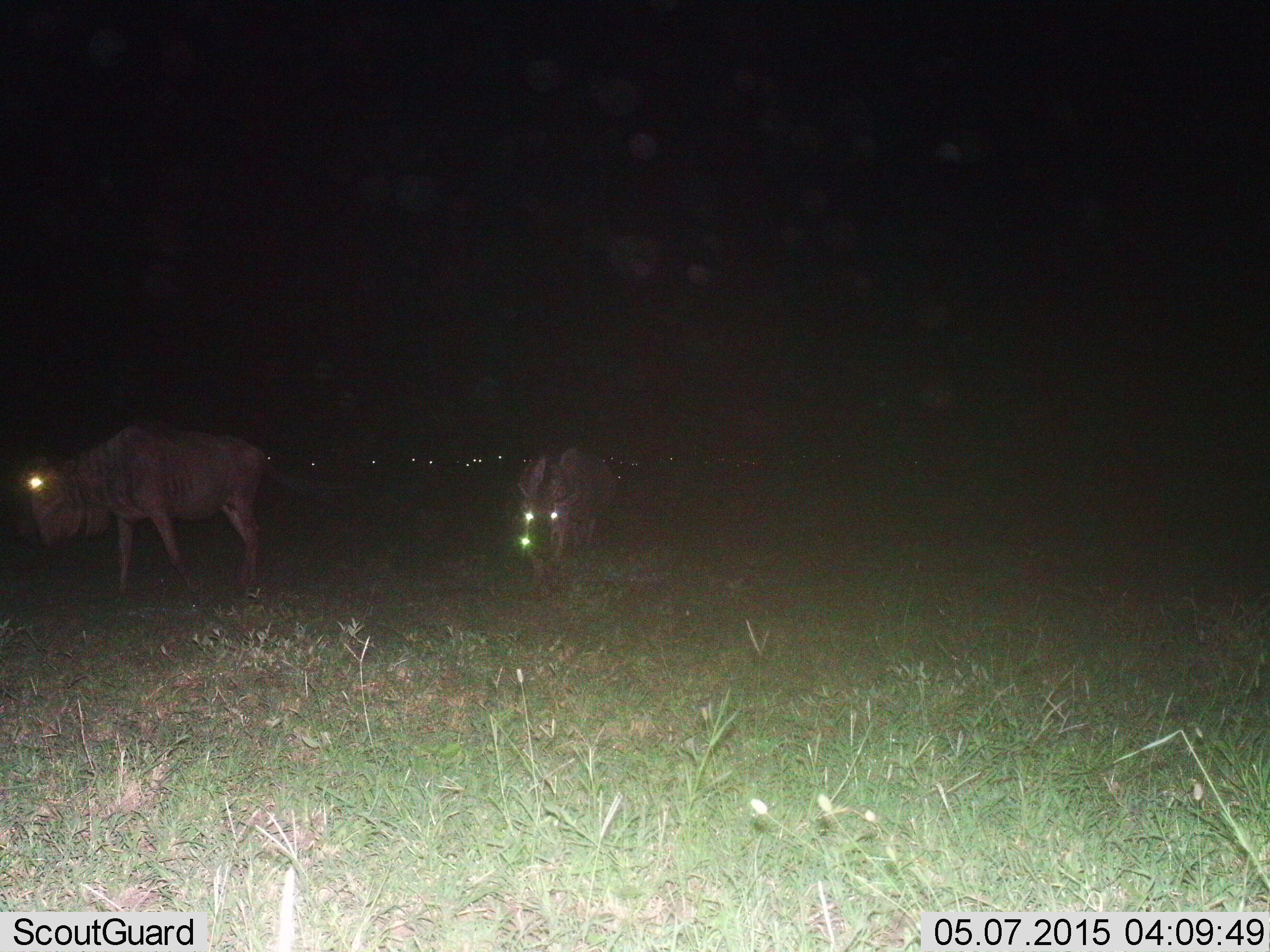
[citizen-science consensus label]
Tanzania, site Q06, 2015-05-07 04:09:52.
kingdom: Animalia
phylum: Chordata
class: Mammalia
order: Artiodactyla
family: Bovidae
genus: Connochaetes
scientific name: Connochaetes taurinus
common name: blue wildebeest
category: wildebeest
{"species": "wildebeest (blue wildebeest) (Connochaetes taurinus)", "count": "3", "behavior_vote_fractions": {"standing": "30%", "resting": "0%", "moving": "60%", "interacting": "0%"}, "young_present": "0%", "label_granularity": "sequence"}